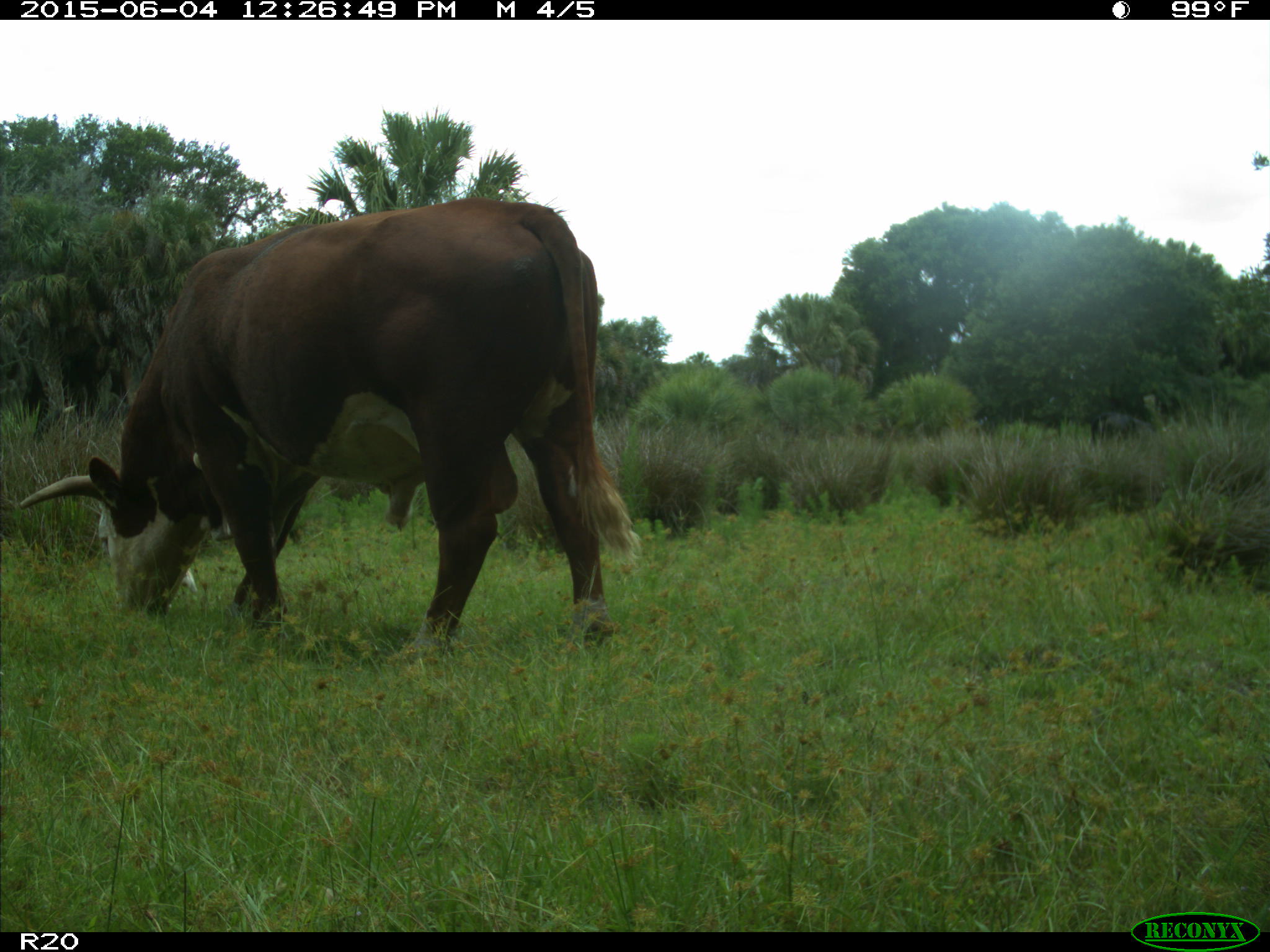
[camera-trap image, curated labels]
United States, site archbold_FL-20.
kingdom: Animalia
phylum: Chordata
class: Mammalia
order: Artiodactyla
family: Bovidae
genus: Bos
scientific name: Bos taurus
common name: domestic cow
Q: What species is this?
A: Bos taurus (domestic cow).